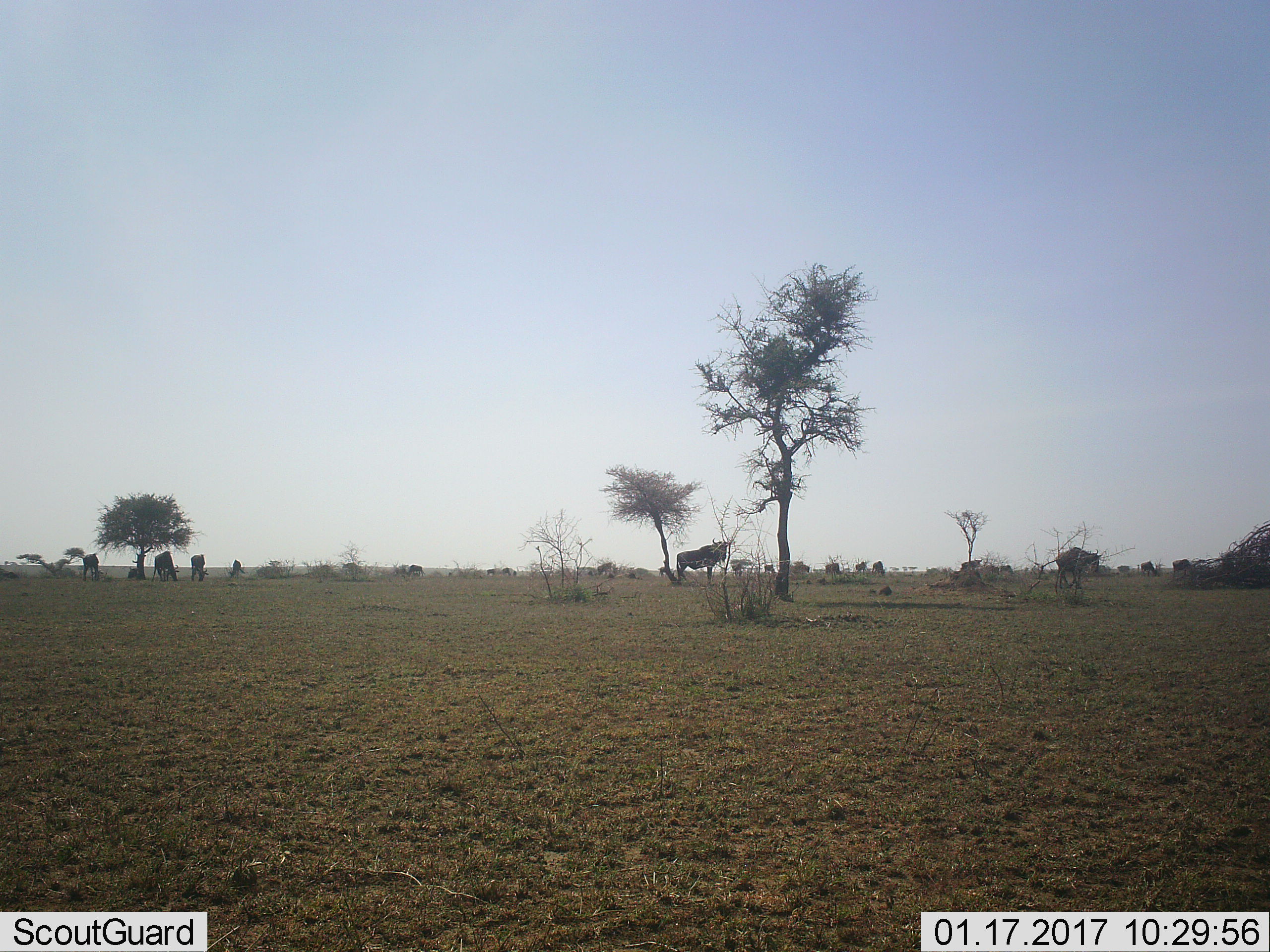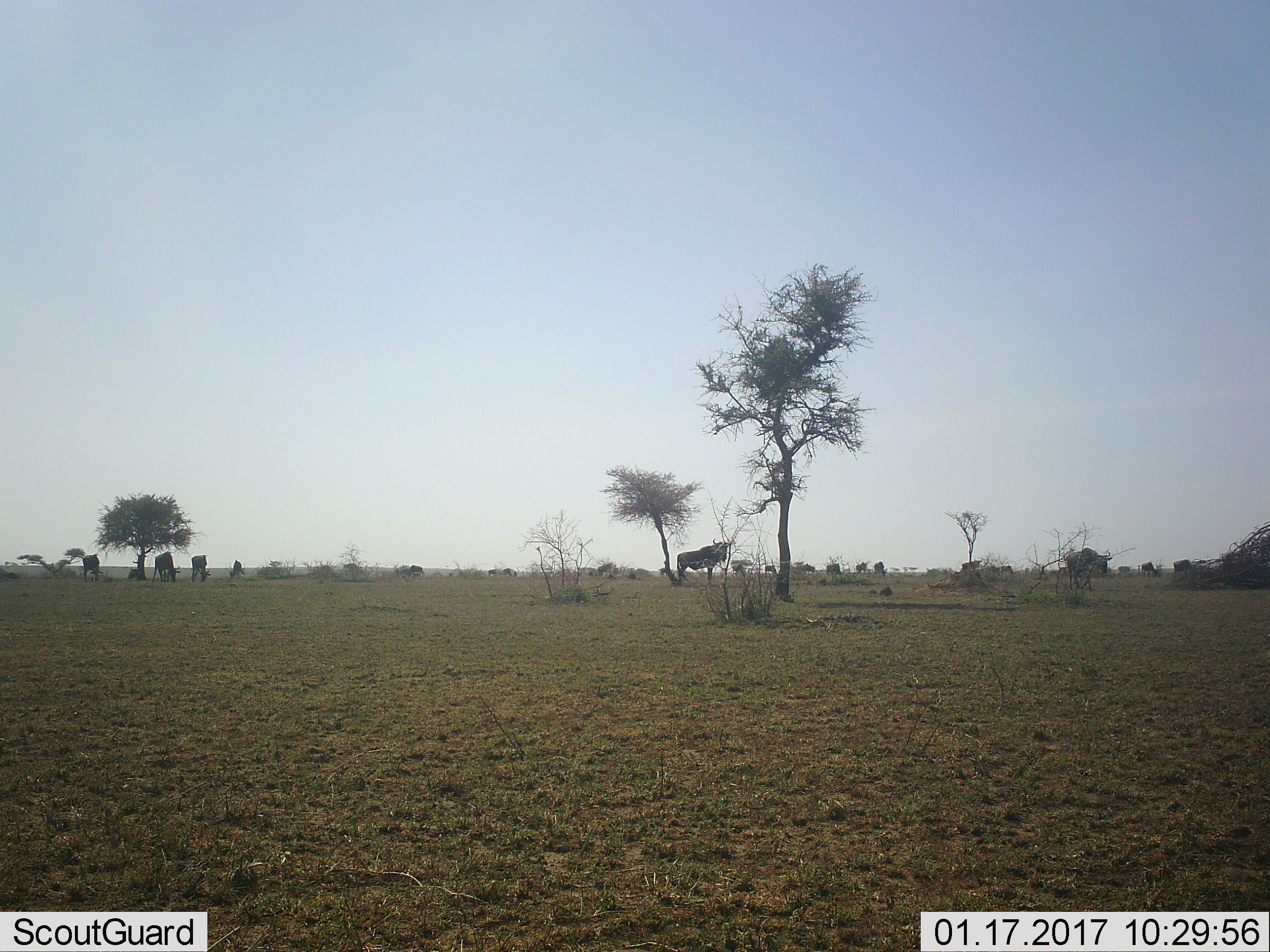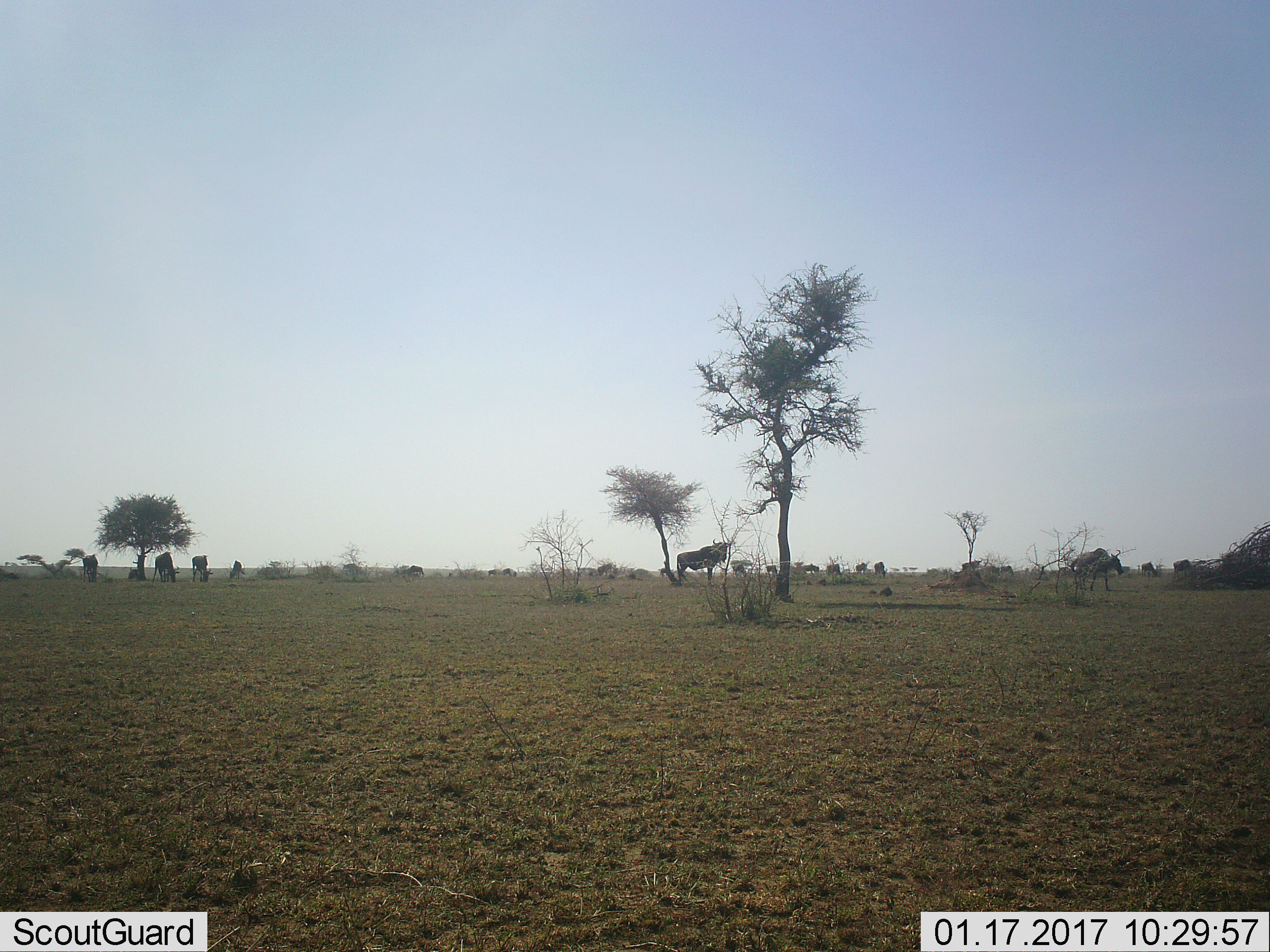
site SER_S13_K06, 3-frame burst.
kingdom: Animalia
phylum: Chordata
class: Mammalia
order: Artiodactyla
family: Bovidae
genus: Connochaetes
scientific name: Connochaetes taurinus taurinus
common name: blue wildebeest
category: wildebeestblue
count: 11-50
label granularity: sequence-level